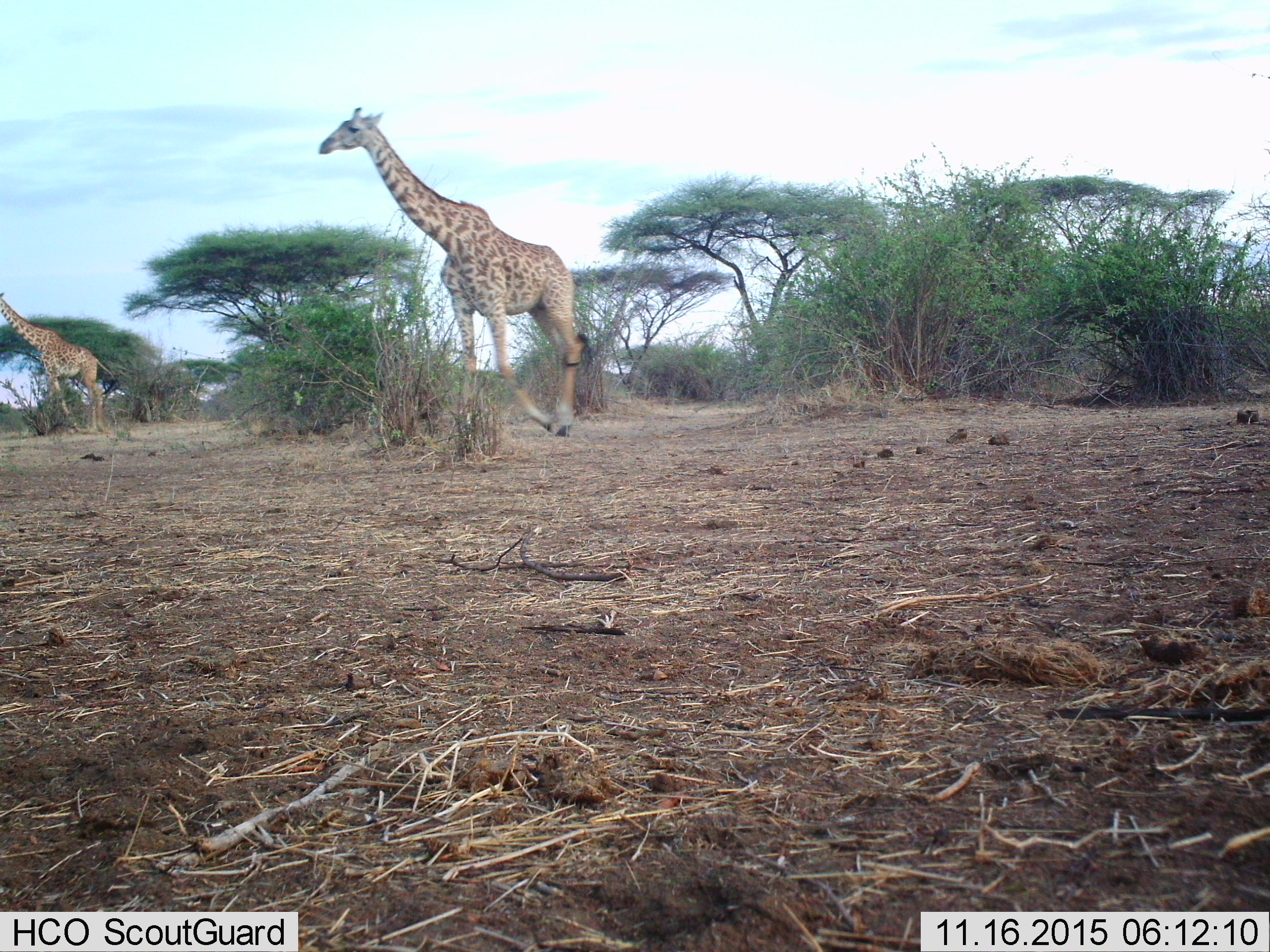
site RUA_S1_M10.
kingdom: Animalia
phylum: Chordata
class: Mammalia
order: Artiodactyla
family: Giraffidae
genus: Giraffa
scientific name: Giraffa camelopardalis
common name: giraffe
Giraffe (Giraffa camelopardalis), count 2. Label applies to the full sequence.